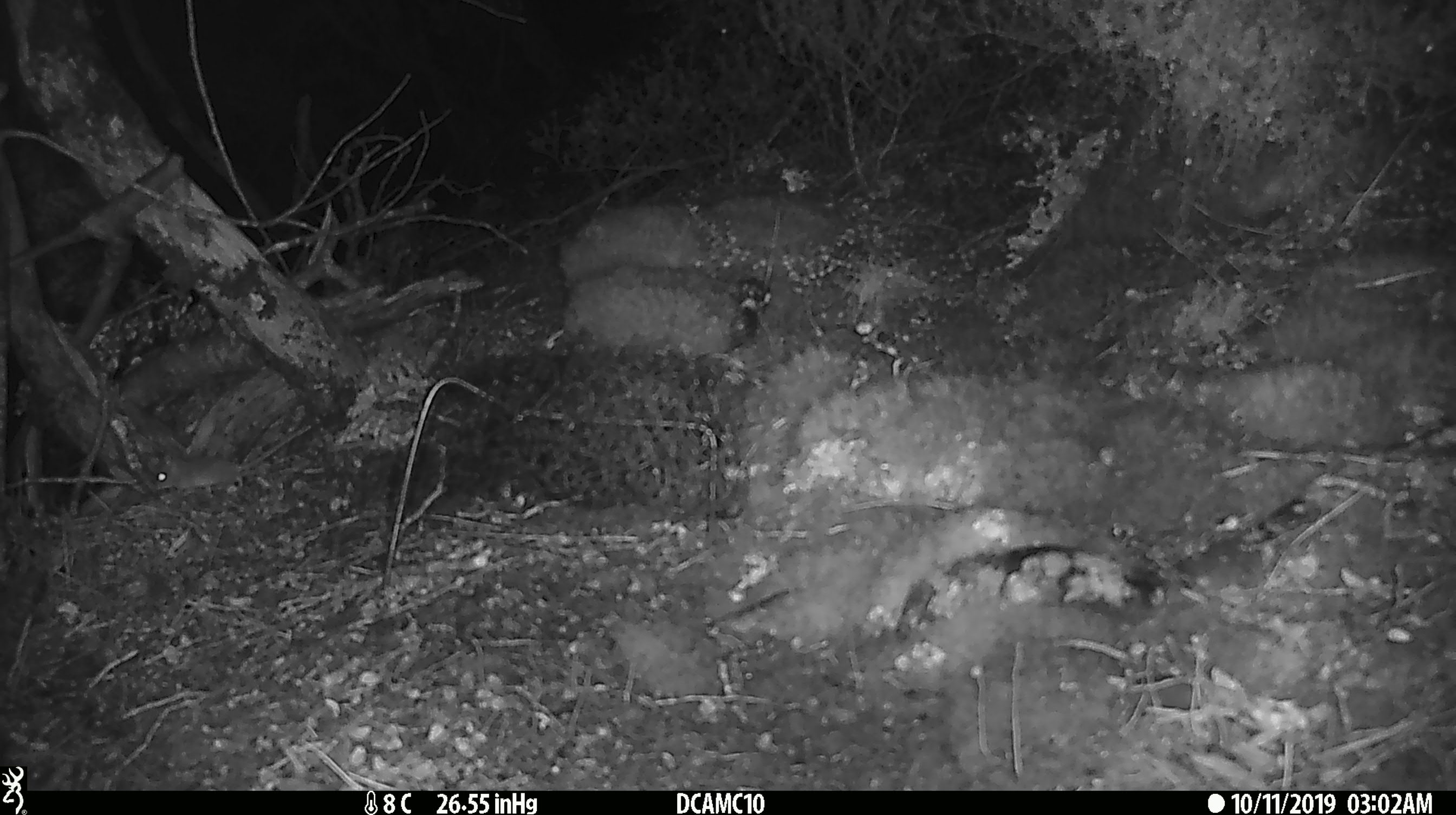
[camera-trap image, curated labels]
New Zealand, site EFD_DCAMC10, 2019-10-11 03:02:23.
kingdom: Animalia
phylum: Chordata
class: Mammalia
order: Rodentia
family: Muridae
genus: Mus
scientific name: Mus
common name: mouse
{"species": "mouse (Mus)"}